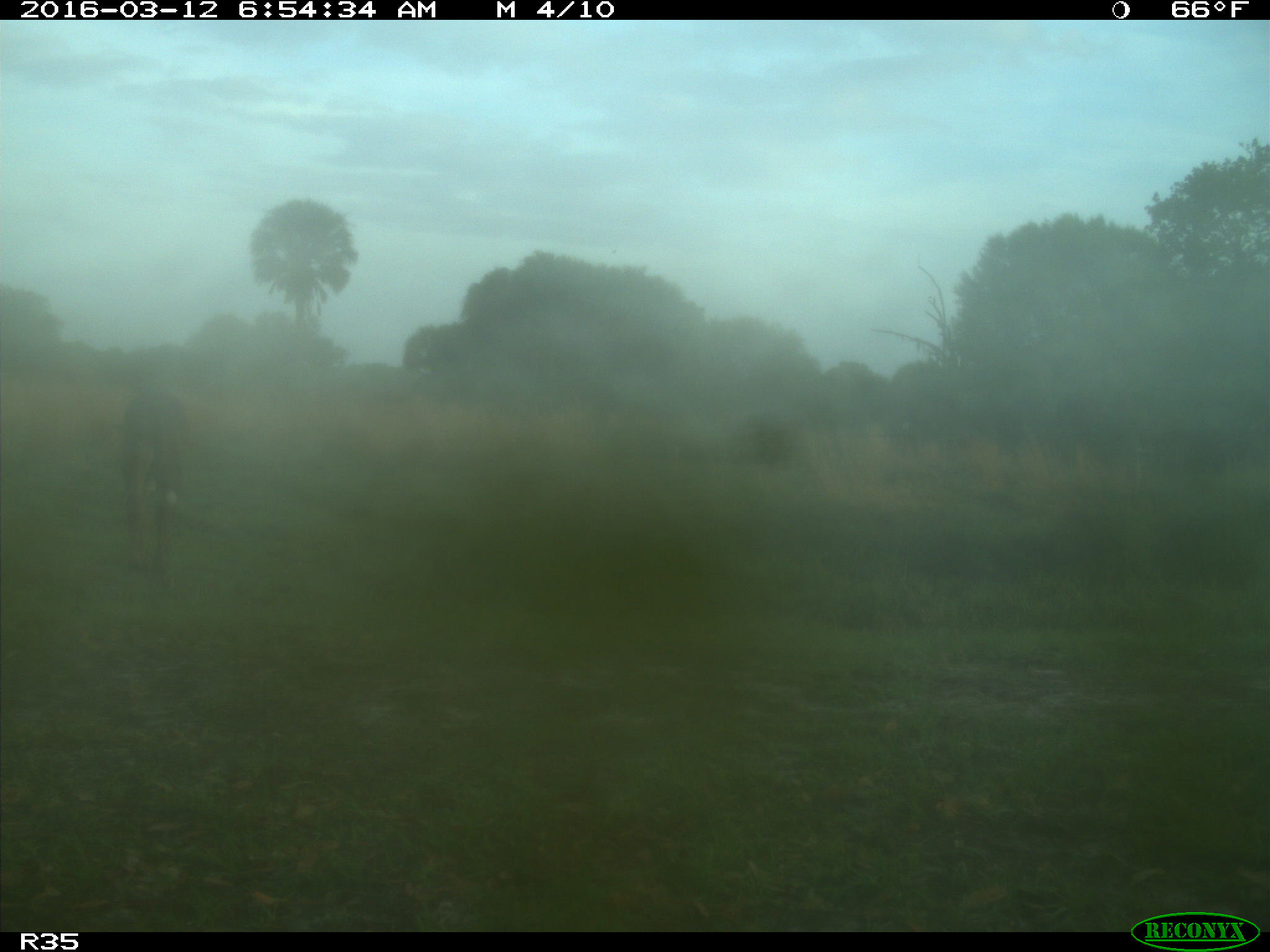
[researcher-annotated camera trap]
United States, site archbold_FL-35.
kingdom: Animalia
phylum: Chordata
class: Mammalia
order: Artiodactyla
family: Bovidae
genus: Bos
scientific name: Bos taurus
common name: domestic cow